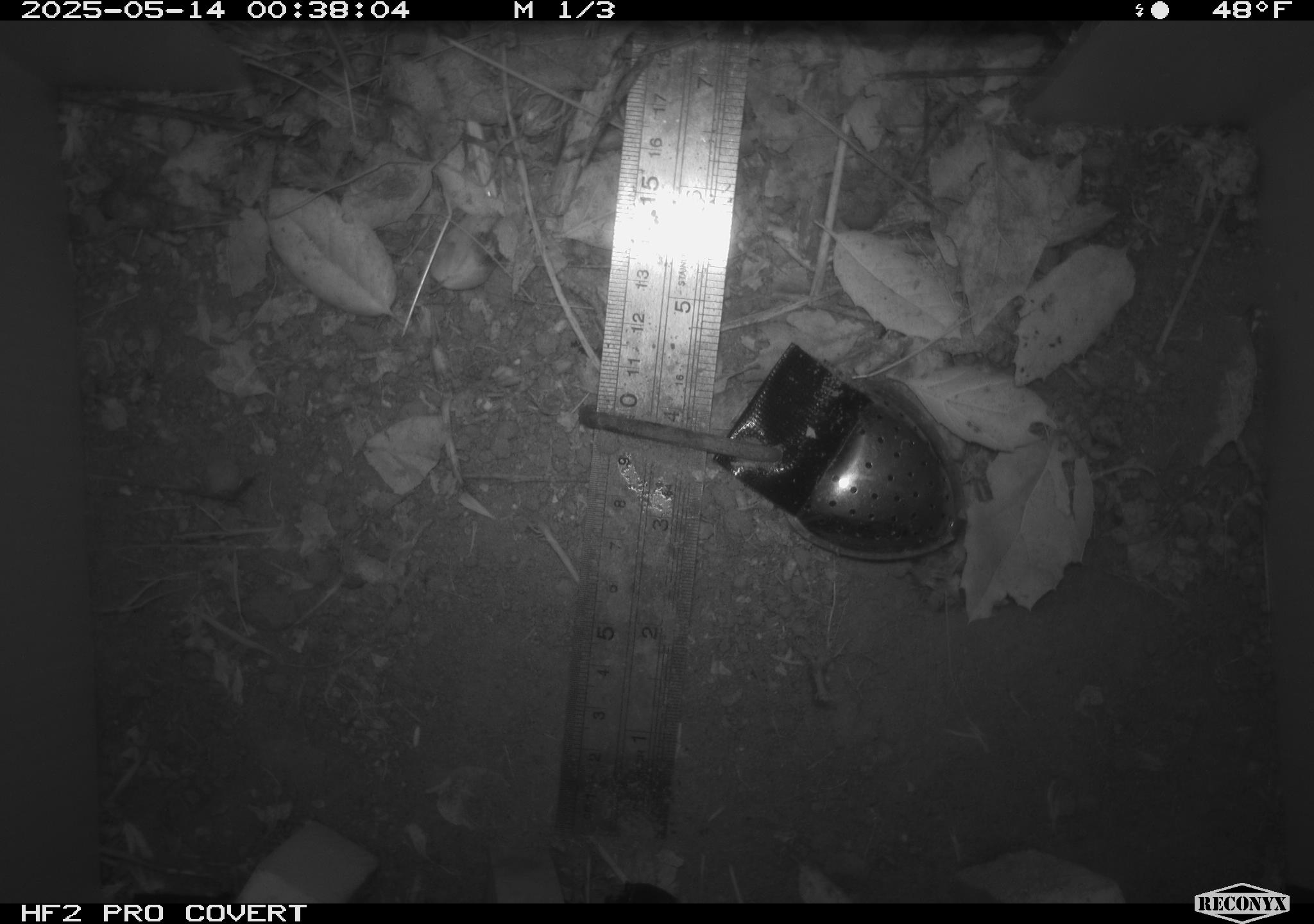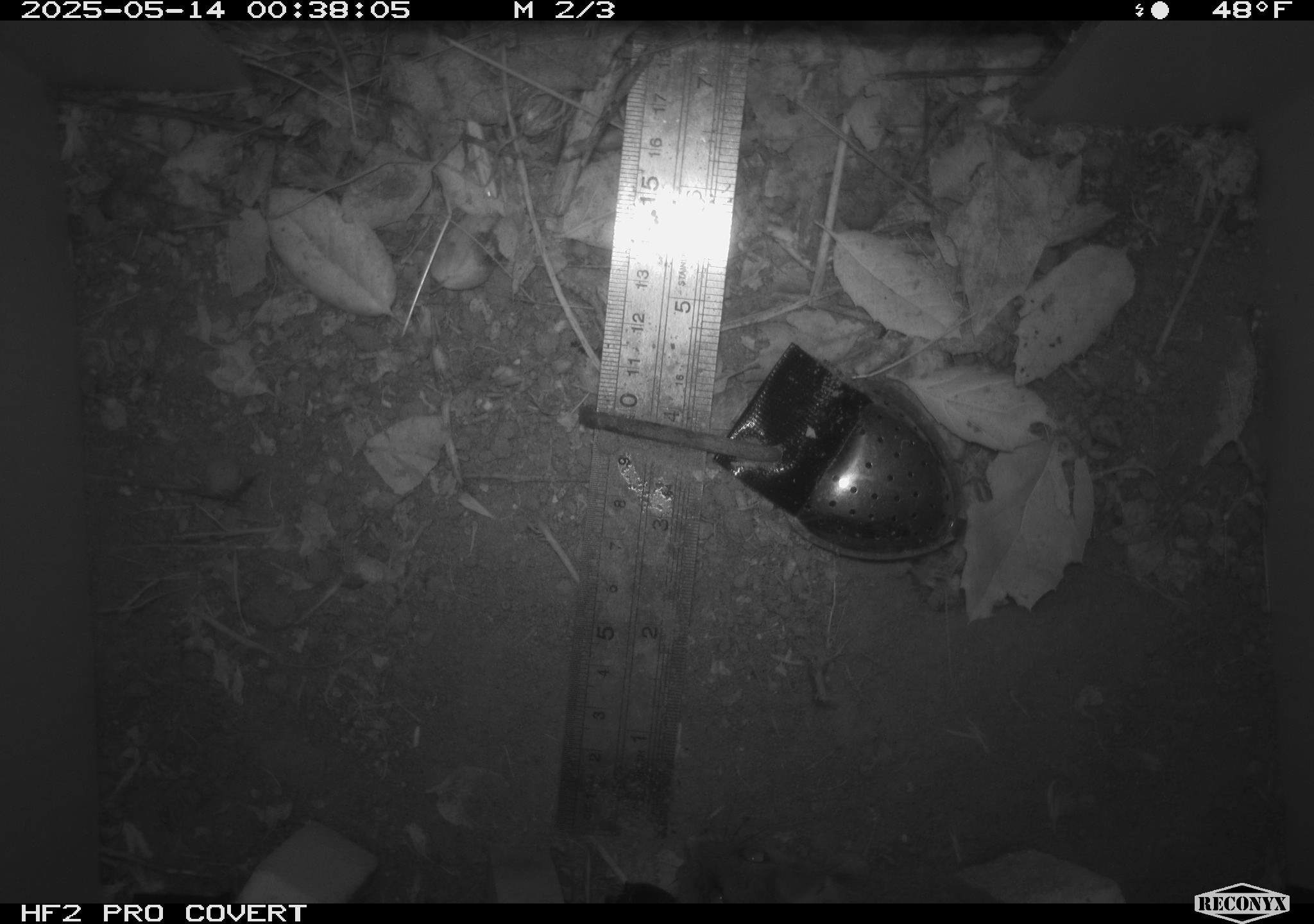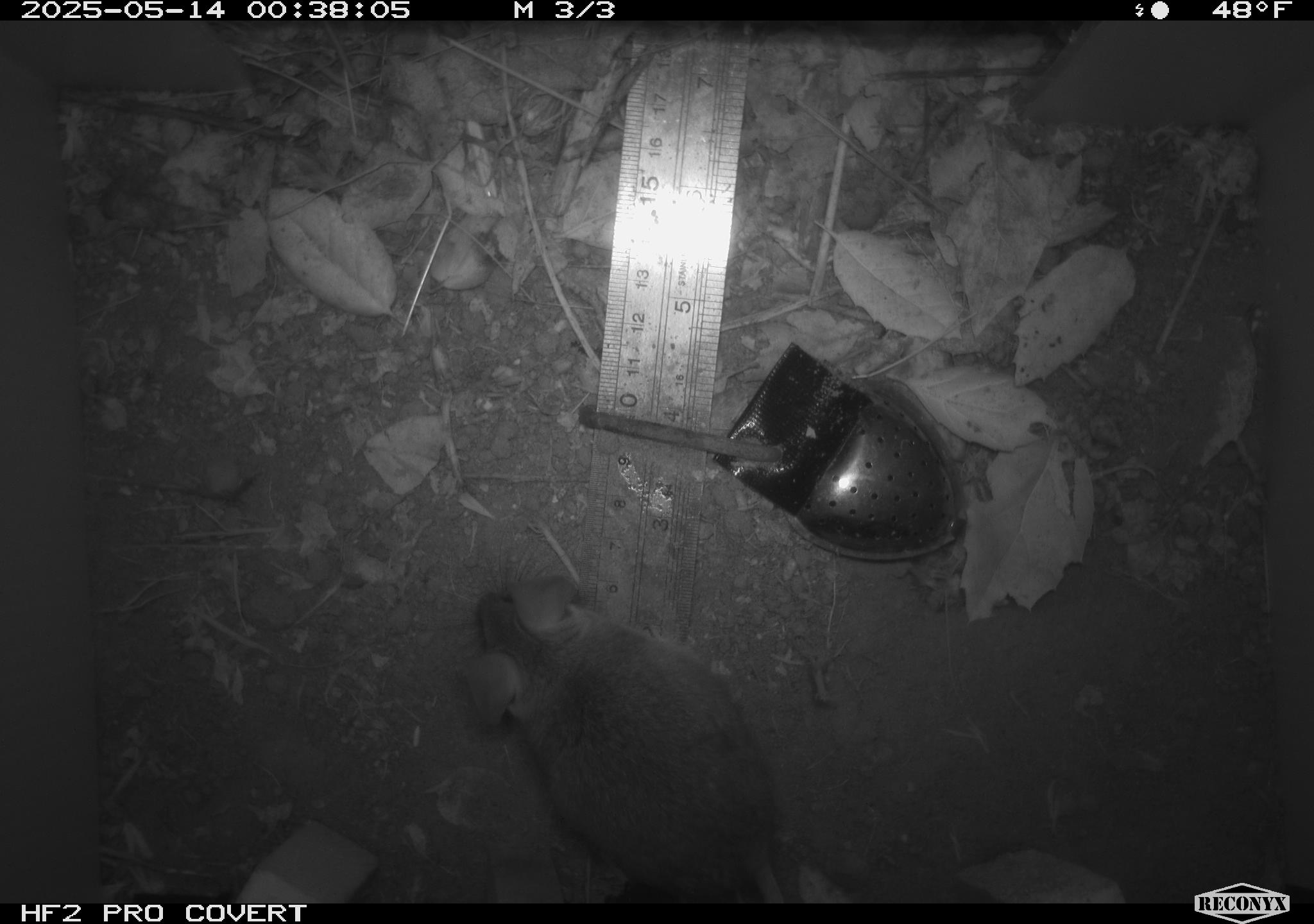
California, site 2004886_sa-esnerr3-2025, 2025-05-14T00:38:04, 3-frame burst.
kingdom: Animalia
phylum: Chordata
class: Mammalia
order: Rodentia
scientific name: Rodentia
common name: rodent